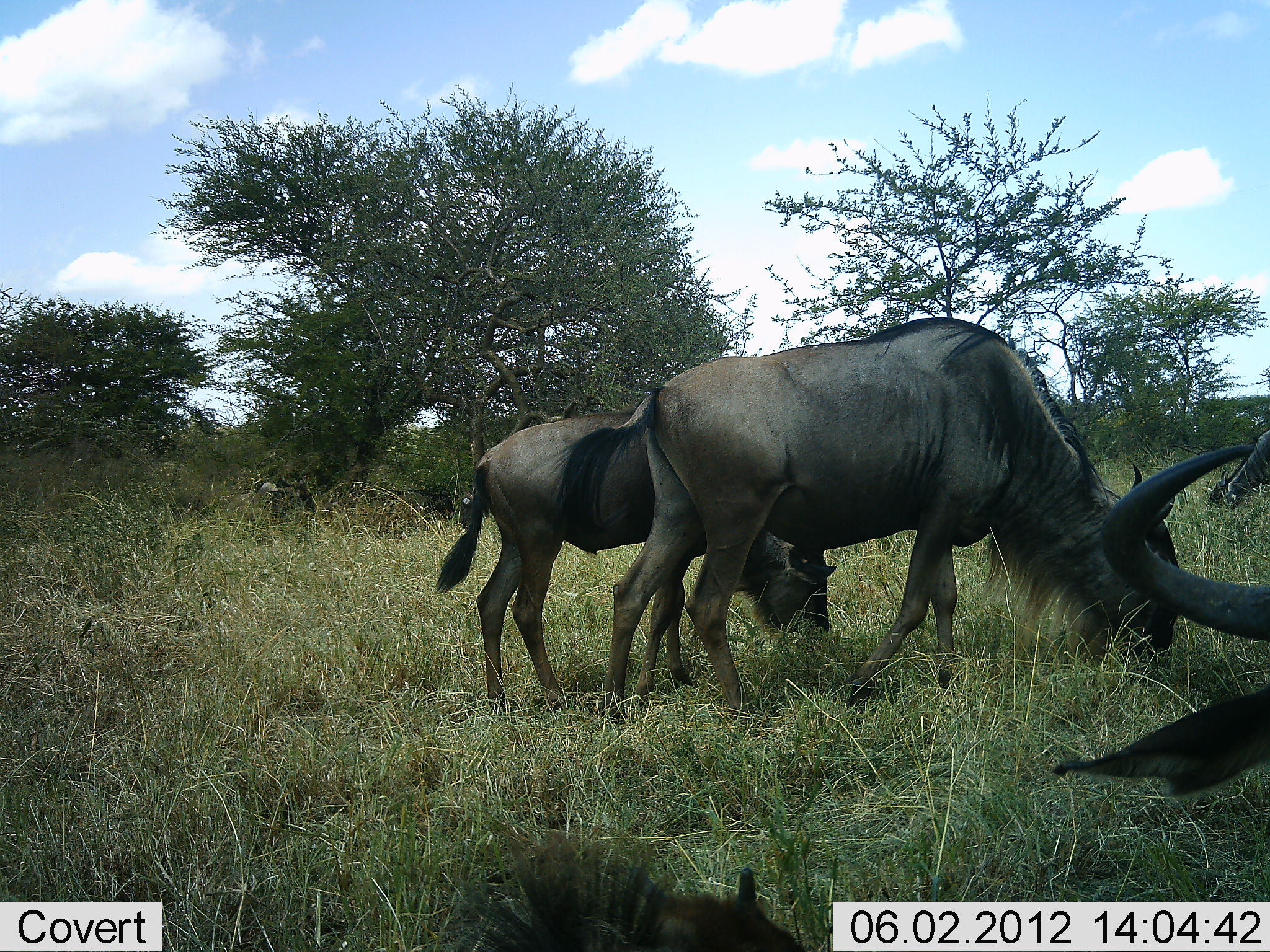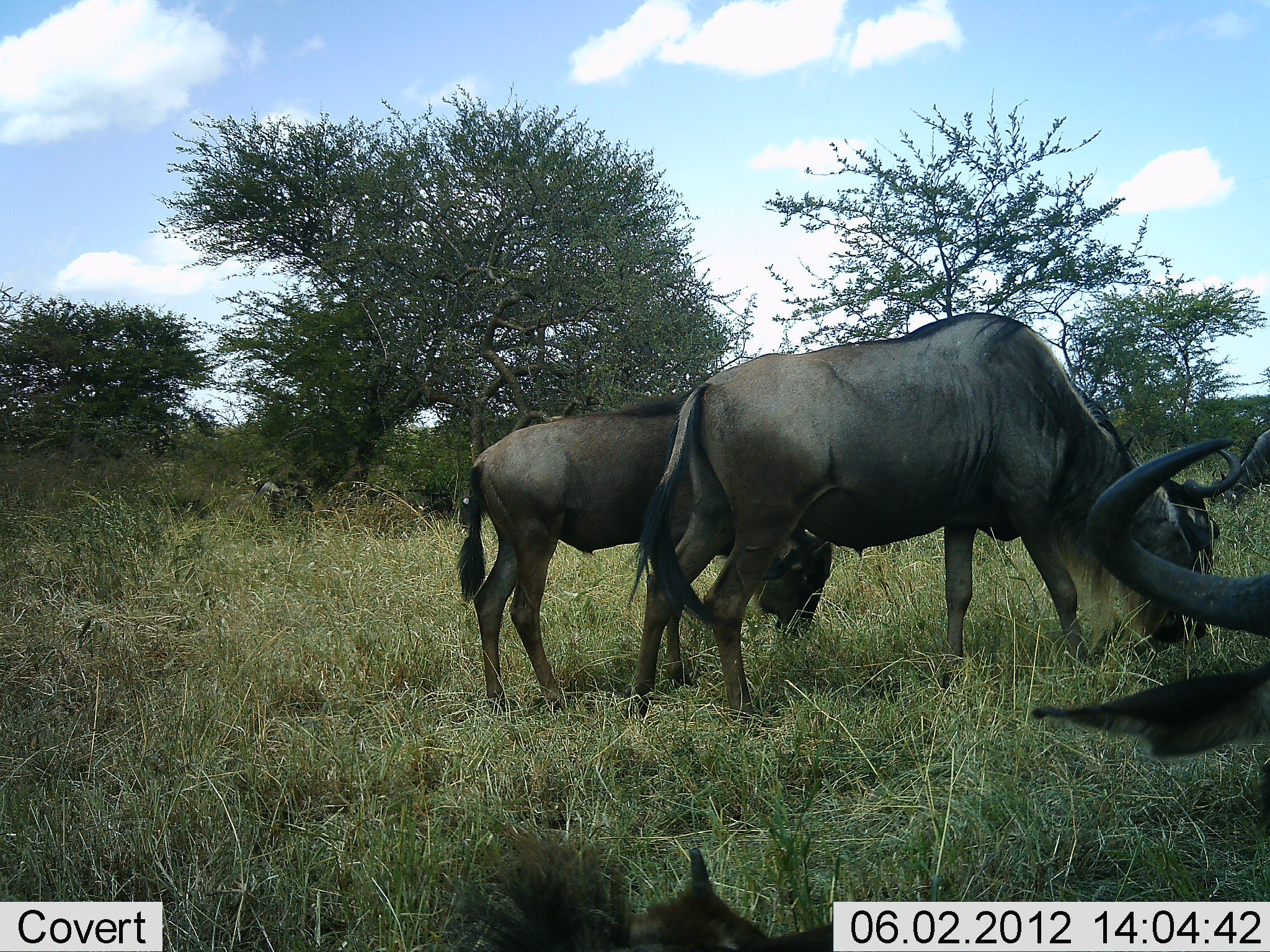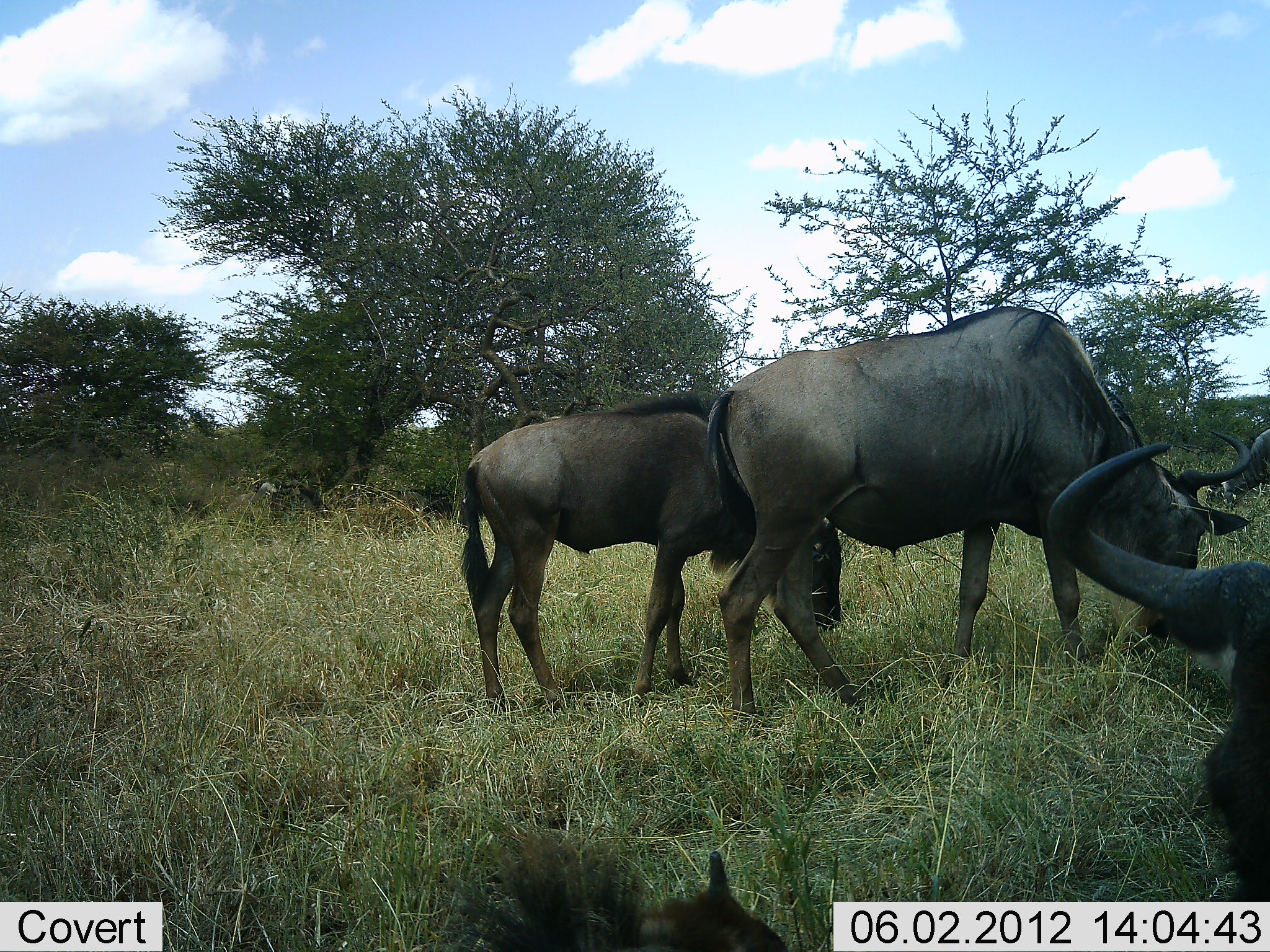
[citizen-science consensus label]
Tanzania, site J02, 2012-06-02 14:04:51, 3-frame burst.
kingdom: Animalia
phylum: Chordata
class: Mammalia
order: Artiodactyla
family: Bovidae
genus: Connochaetes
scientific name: Connochaetes taurinus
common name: blue wildebeest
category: wildebeest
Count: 3.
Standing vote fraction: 50%.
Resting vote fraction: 20%.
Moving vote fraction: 30%.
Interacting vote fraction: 0%.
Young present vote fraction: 40%.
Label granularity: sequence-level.